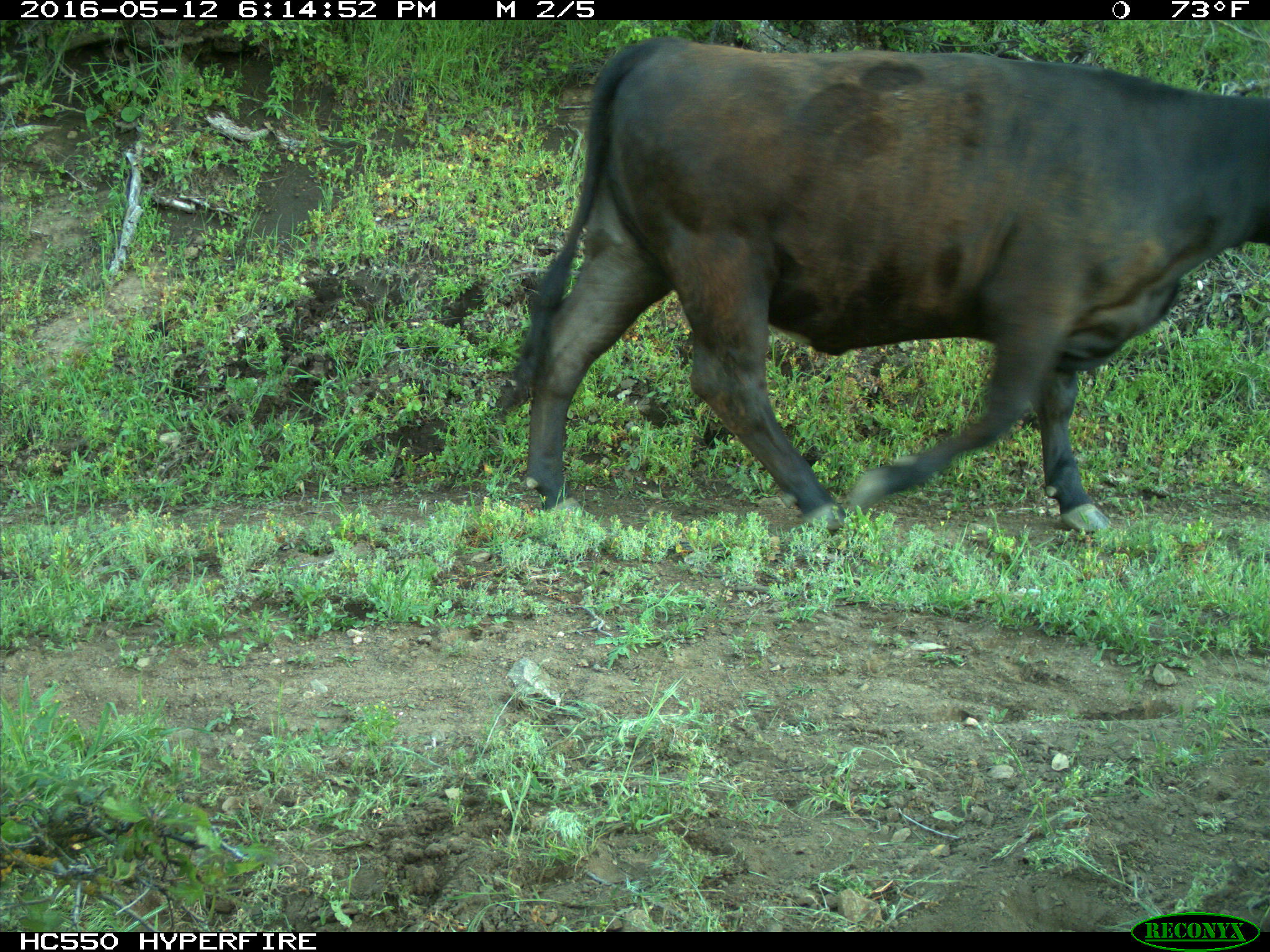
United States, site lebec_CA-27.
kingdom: Animalia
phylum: Chordata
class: Mammalia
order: Artiodactyla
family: Bovidae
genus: Bos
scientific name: Bos taurus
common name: domestic cow